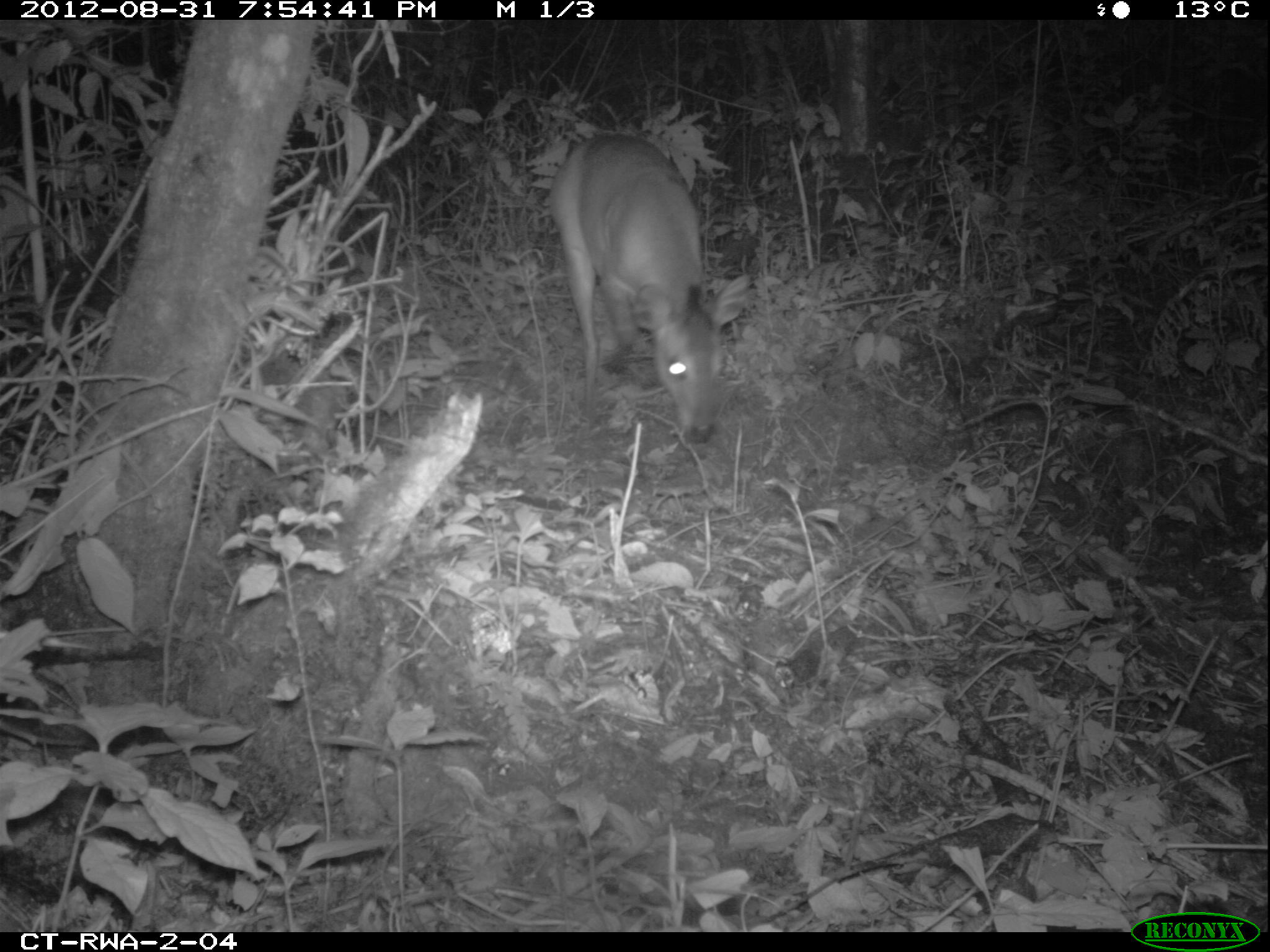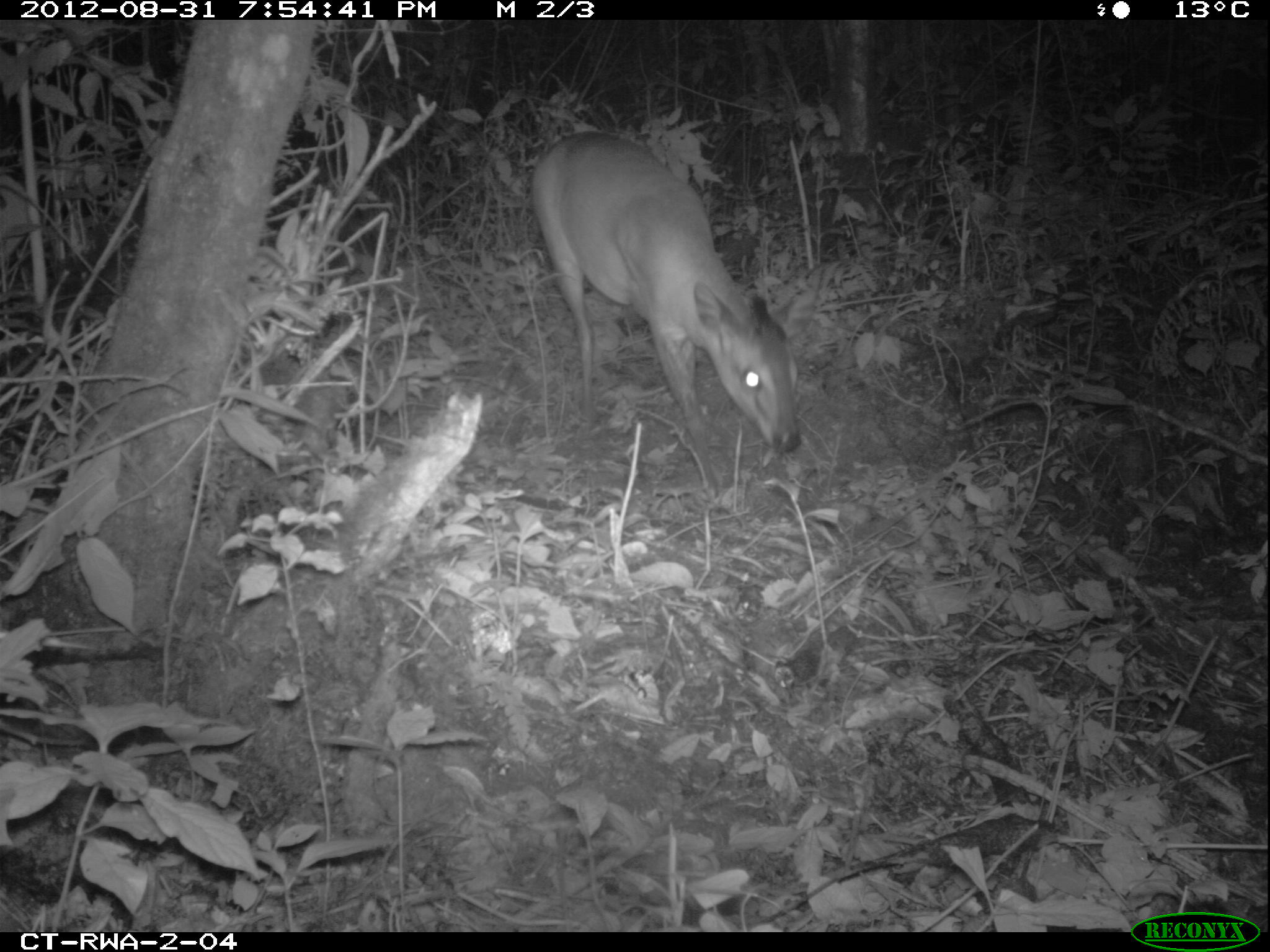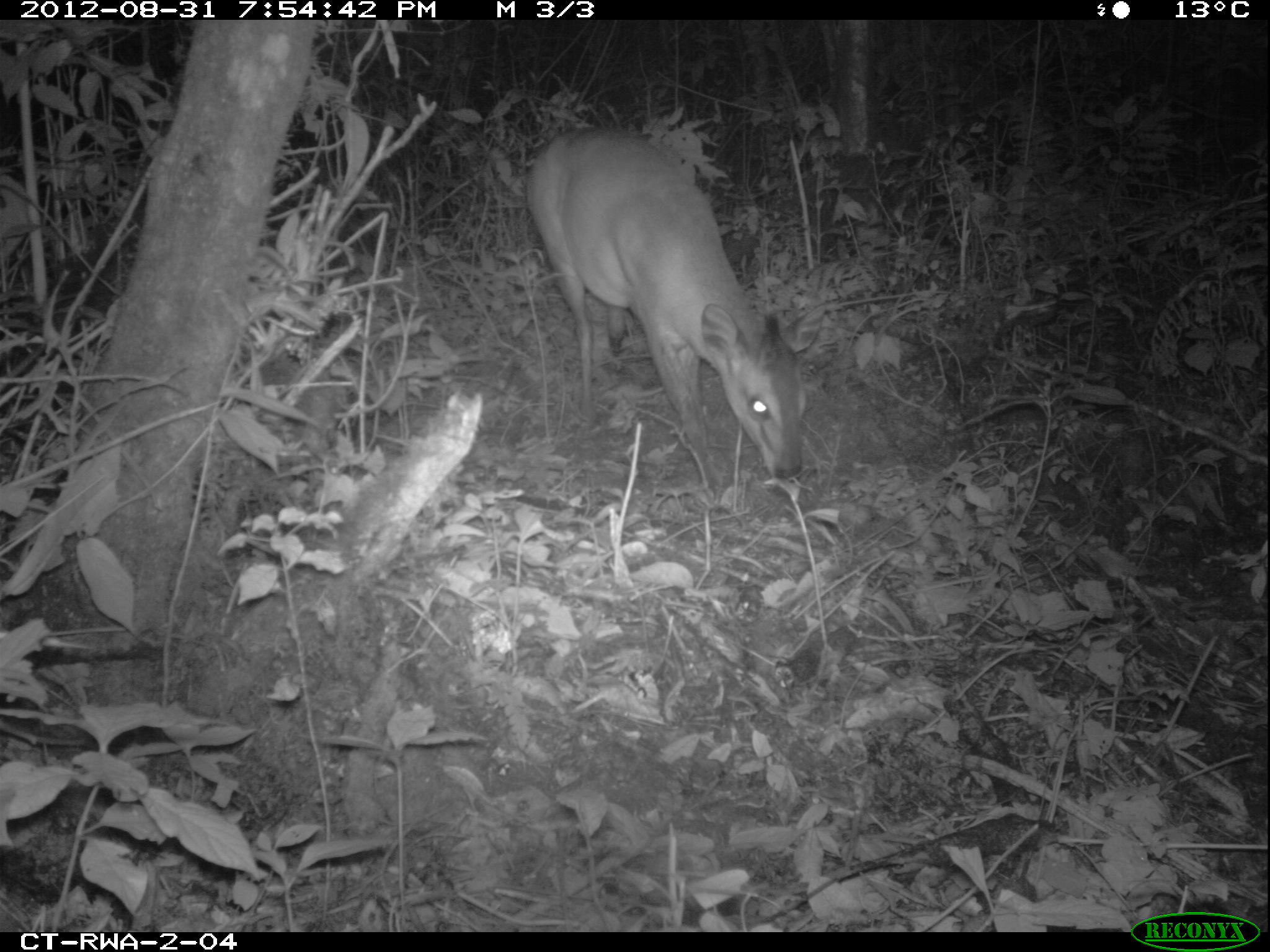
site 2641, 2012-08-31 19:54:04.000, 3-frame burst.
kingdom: Animalia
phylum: Chordata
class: Mammalia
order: Artiodactyla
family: Bovidae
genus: Cephalophus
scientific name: Cephalophus nigrifrons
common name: black-fronted duiker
Cephalophus nigrifrons (black-fronted duiker), count 1.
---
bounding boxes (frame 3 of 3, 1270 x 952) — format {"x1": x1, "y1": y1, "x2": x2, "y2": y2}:
cephalophus nigrifrons: {"x1": 523, "y1": 127, "x2": 824, "y2": 507}